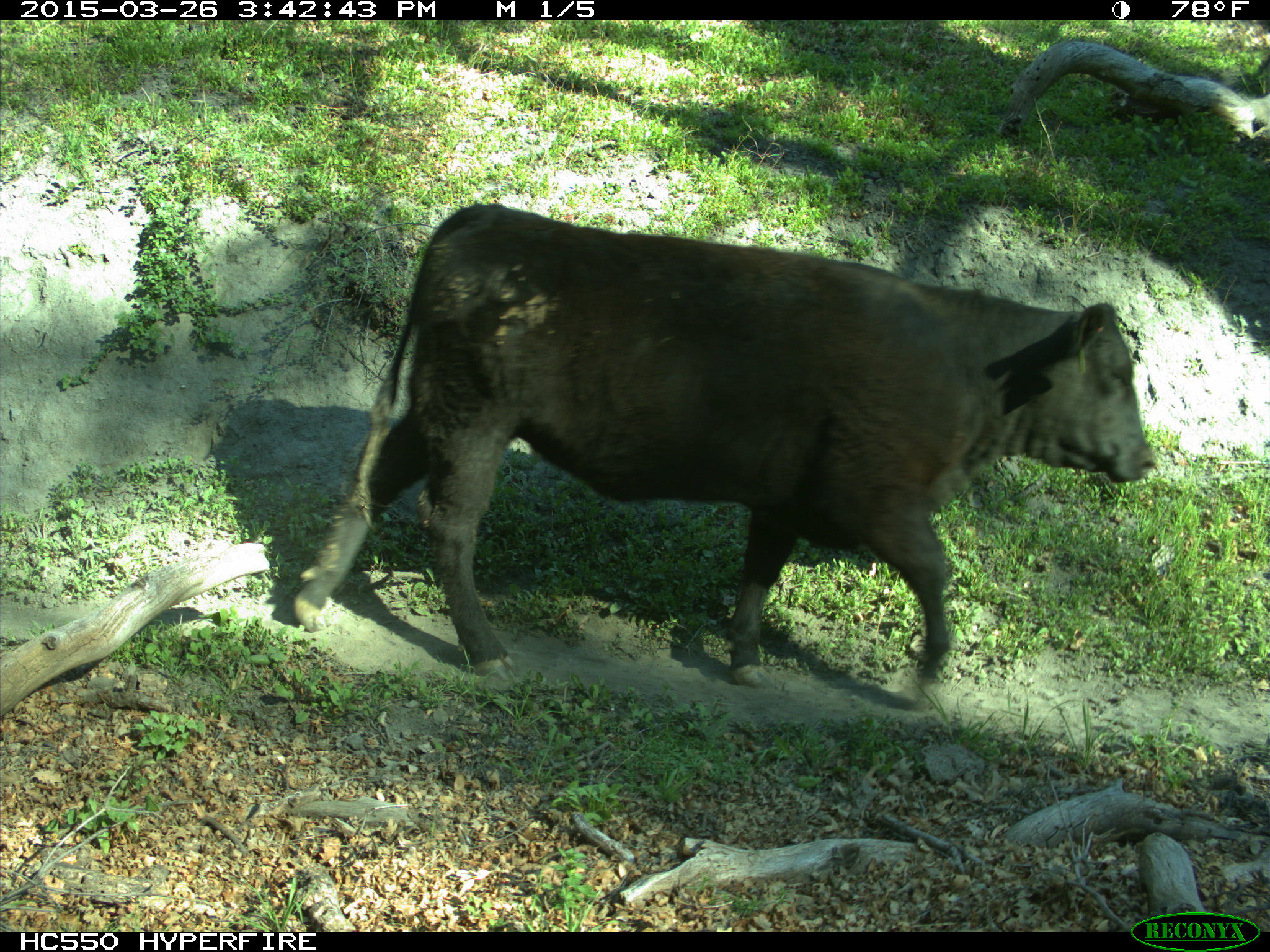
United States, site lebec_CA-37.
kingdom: Animalia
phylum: Chordata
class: Mammalia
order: Artiodactyla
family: Bovidae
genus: Bos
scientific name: Bos taurus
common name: domestic cow